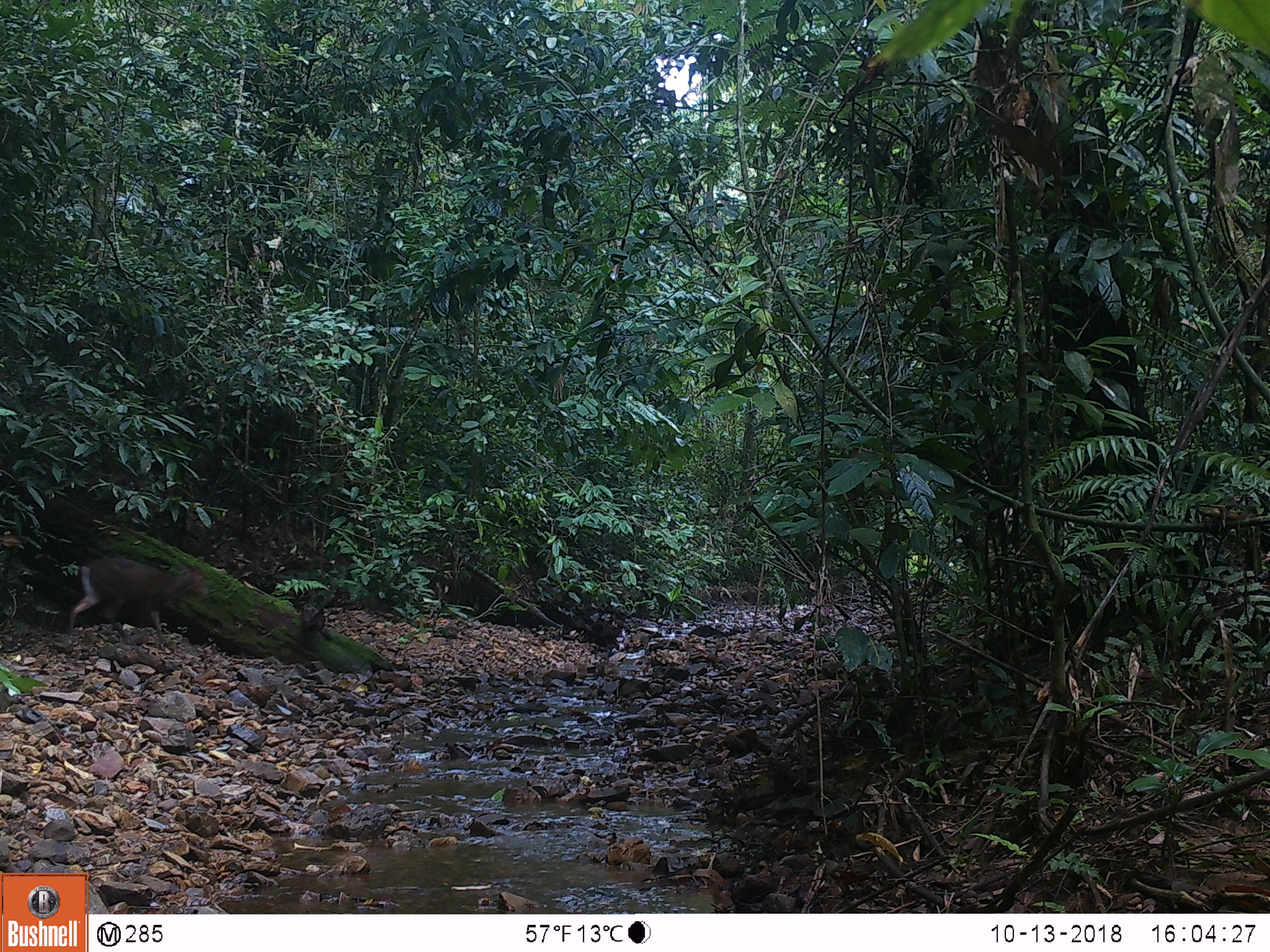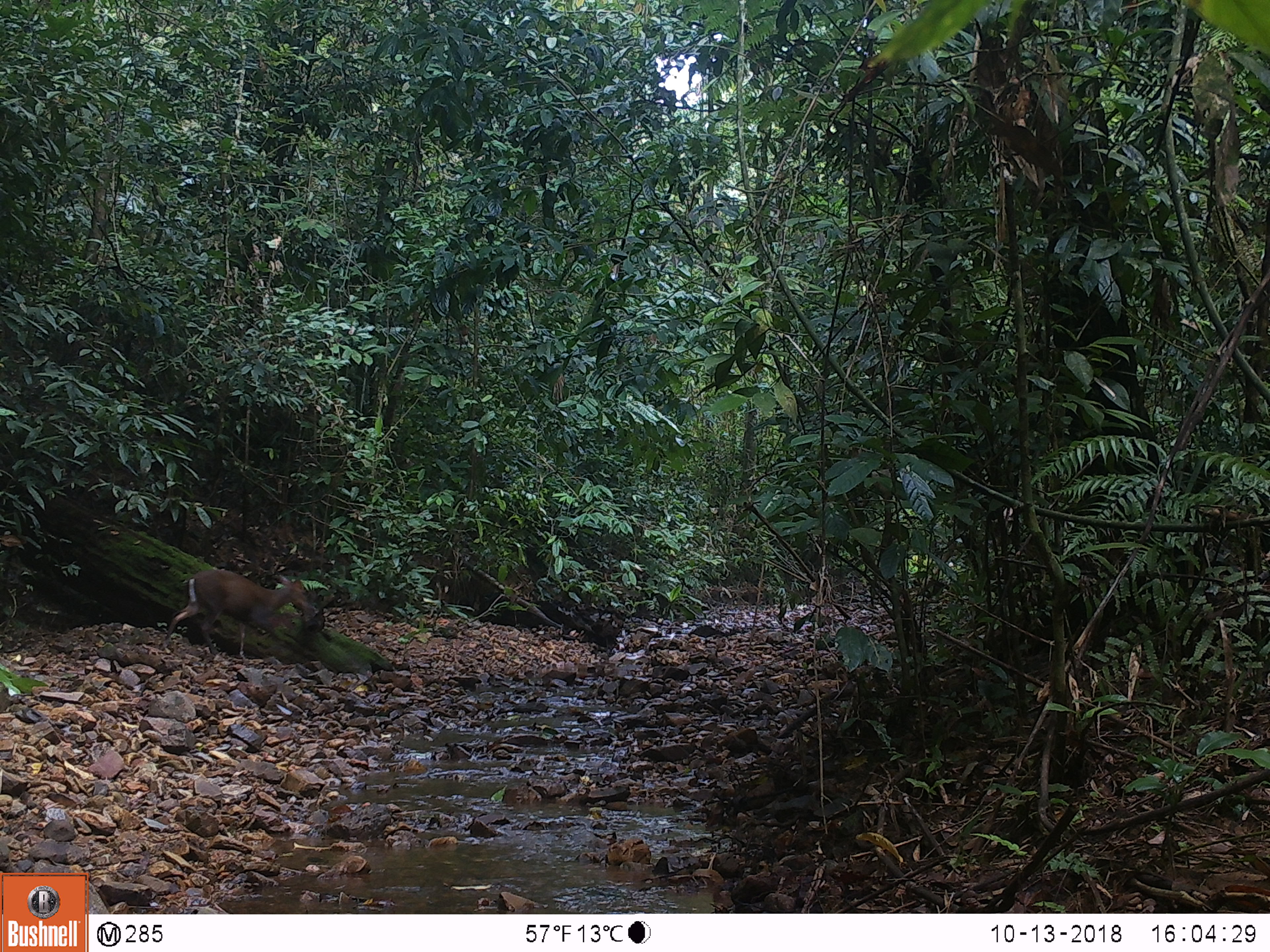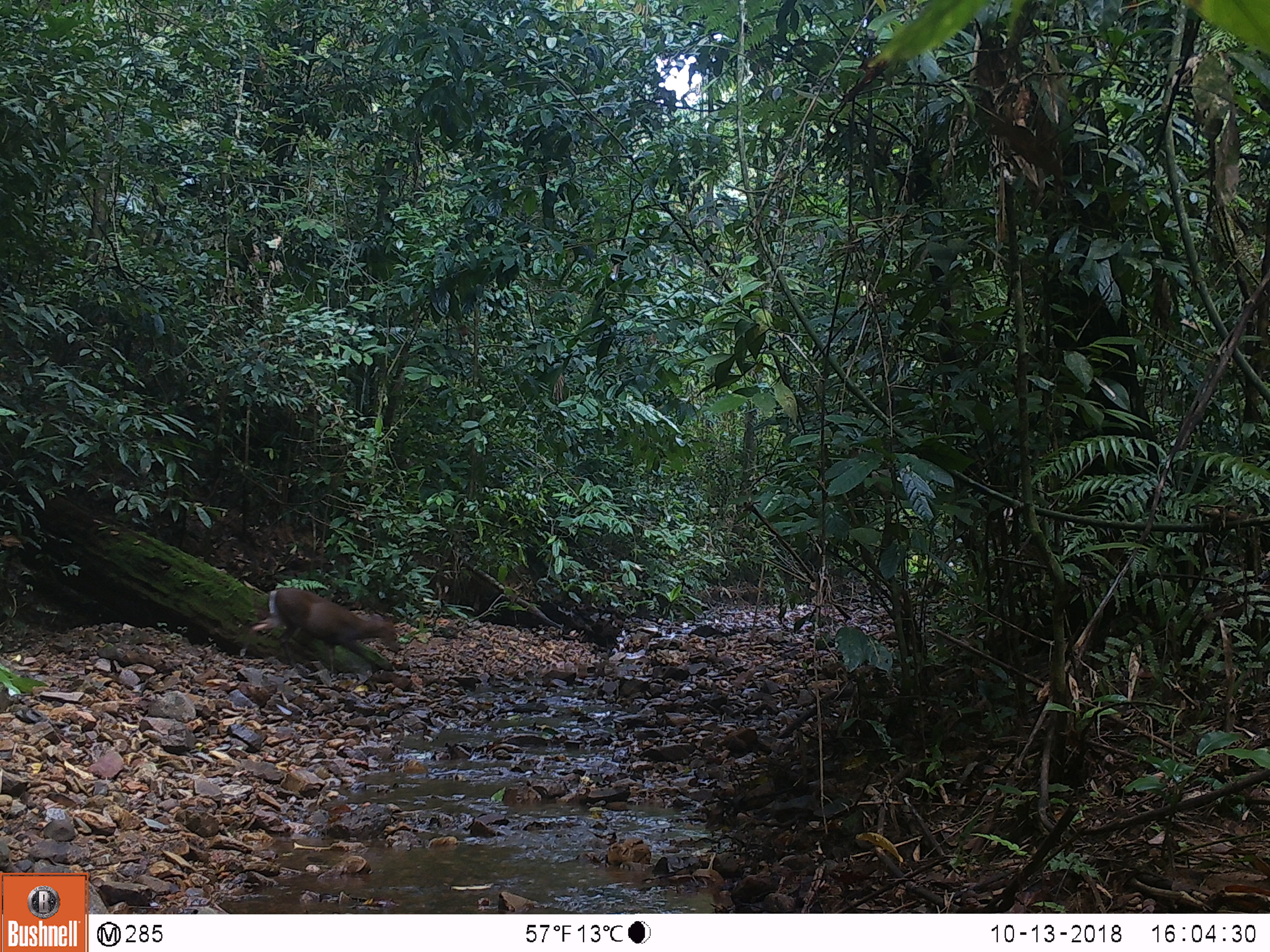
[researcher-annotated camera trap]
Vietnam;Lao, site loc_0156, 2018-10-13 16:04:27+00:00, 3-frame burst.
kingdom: Animalia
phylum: Chordata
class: Mammalia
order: Artiodactyla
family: Cervidae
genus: Muntiacus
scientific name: Muntiacus rooseveltorum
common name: roosevelt's muntjac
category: roosevelts muntjac group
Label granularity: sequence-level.